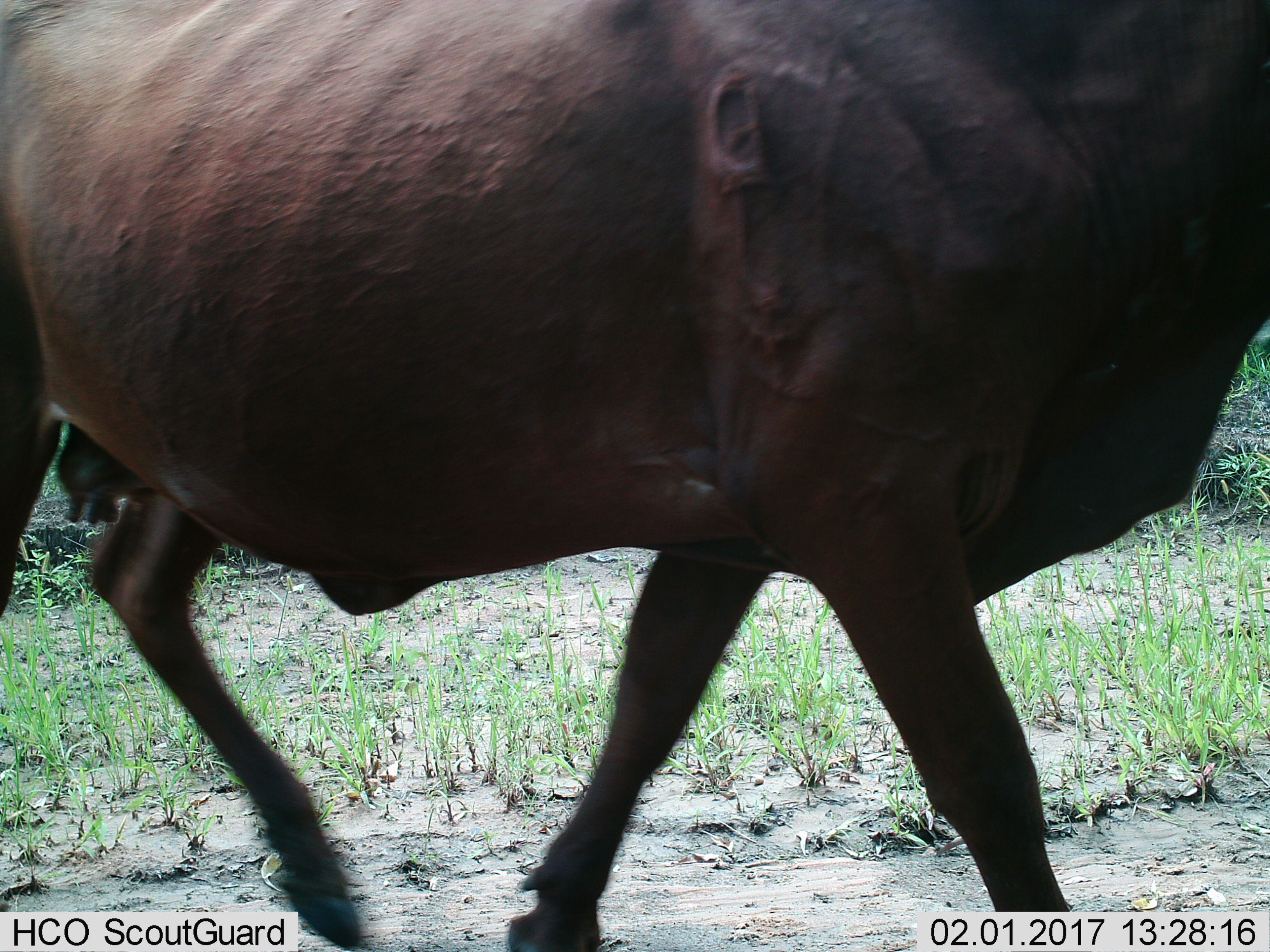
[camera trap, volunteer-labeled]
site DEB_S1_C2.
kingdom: Animalia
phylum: Chordata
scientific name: Vertebrata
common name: domestic animal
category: domesticanimal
Domesticanimal (domestic animal) (Vertebrata), count 1. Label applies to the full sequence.